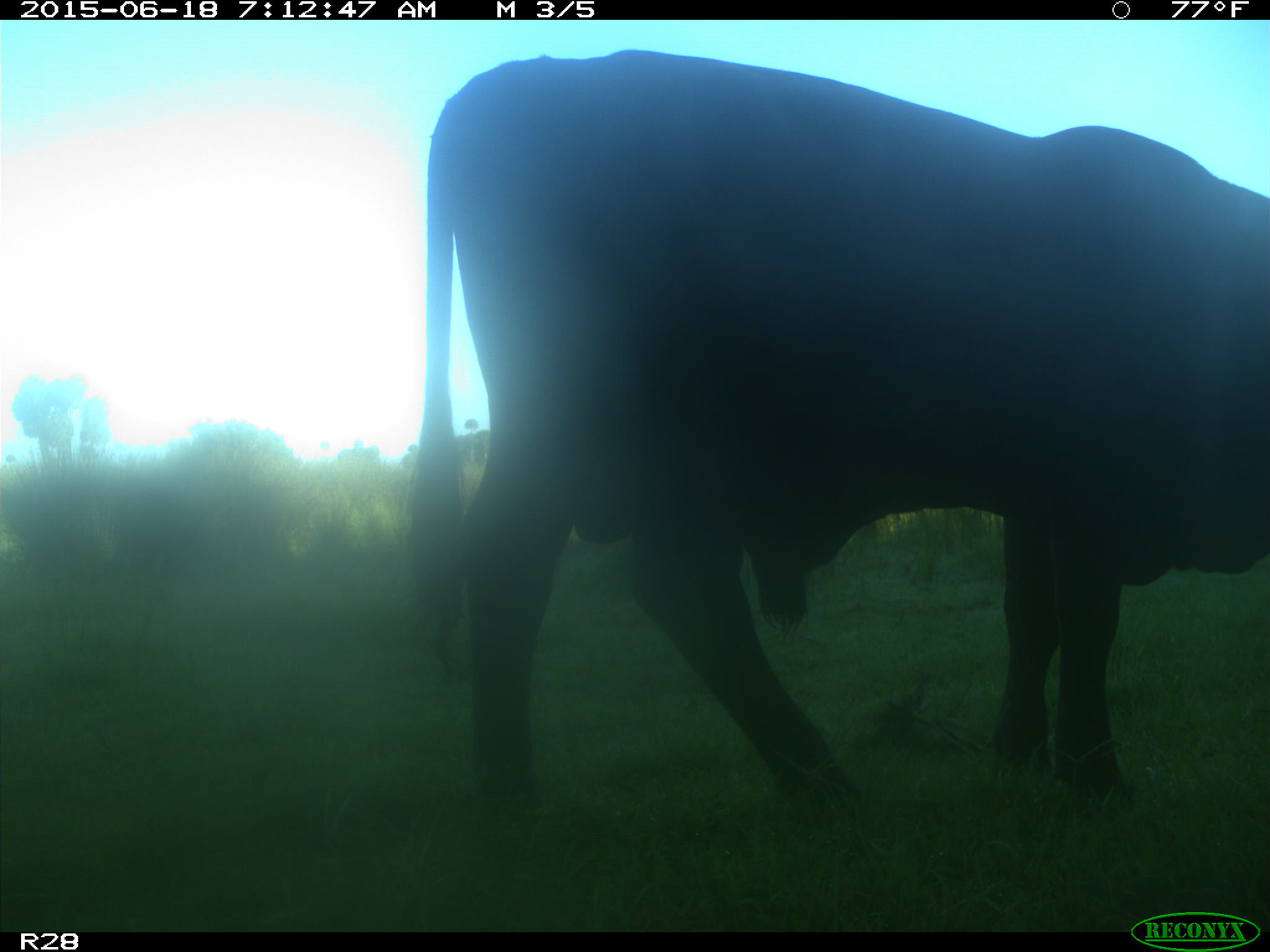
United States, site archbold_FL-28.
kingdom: Animalia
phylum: Chordata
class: Mammalia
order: Artiodactyla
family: Bovidae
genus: Bos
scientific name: Bos taurus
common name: domestic cow